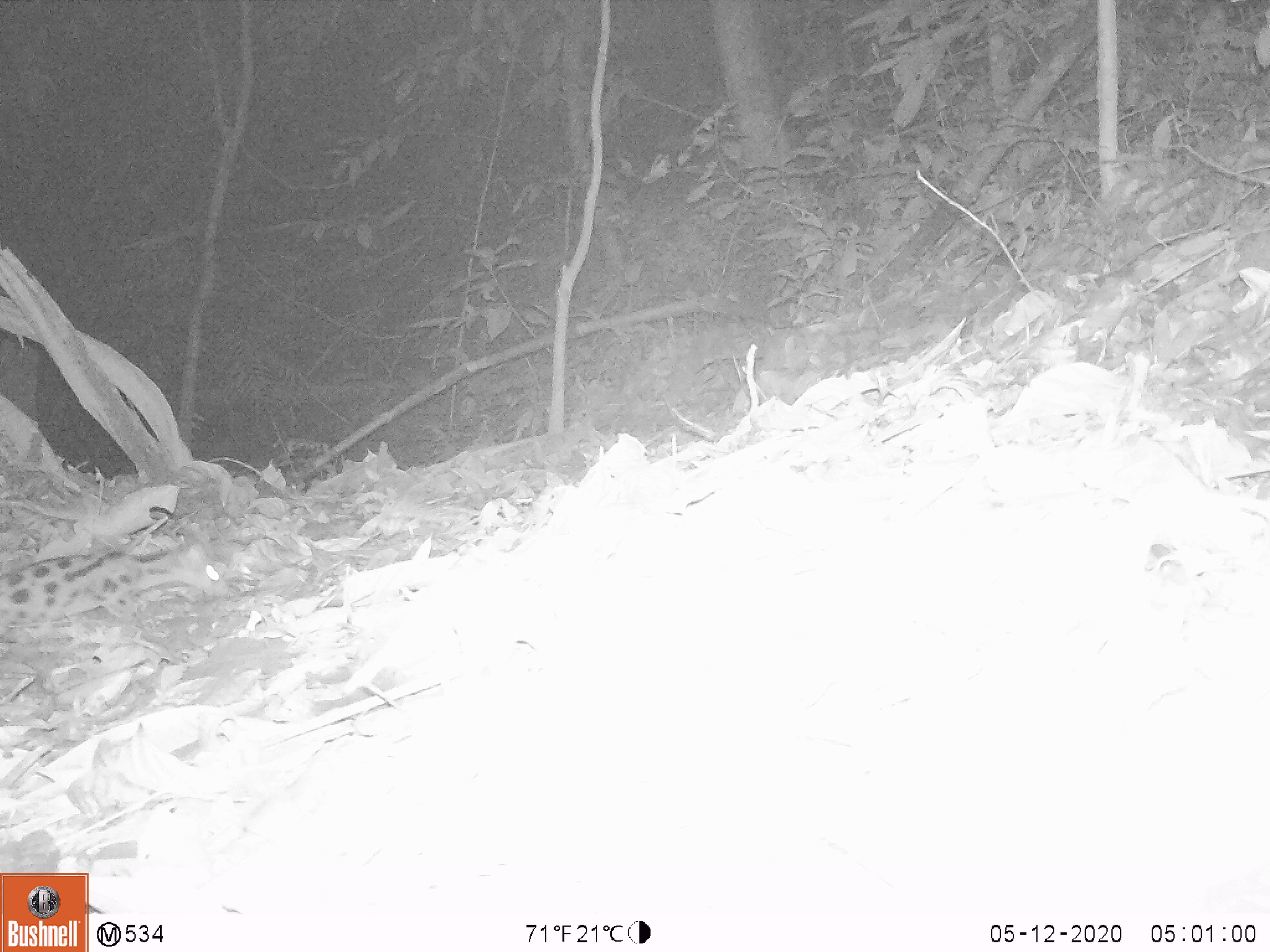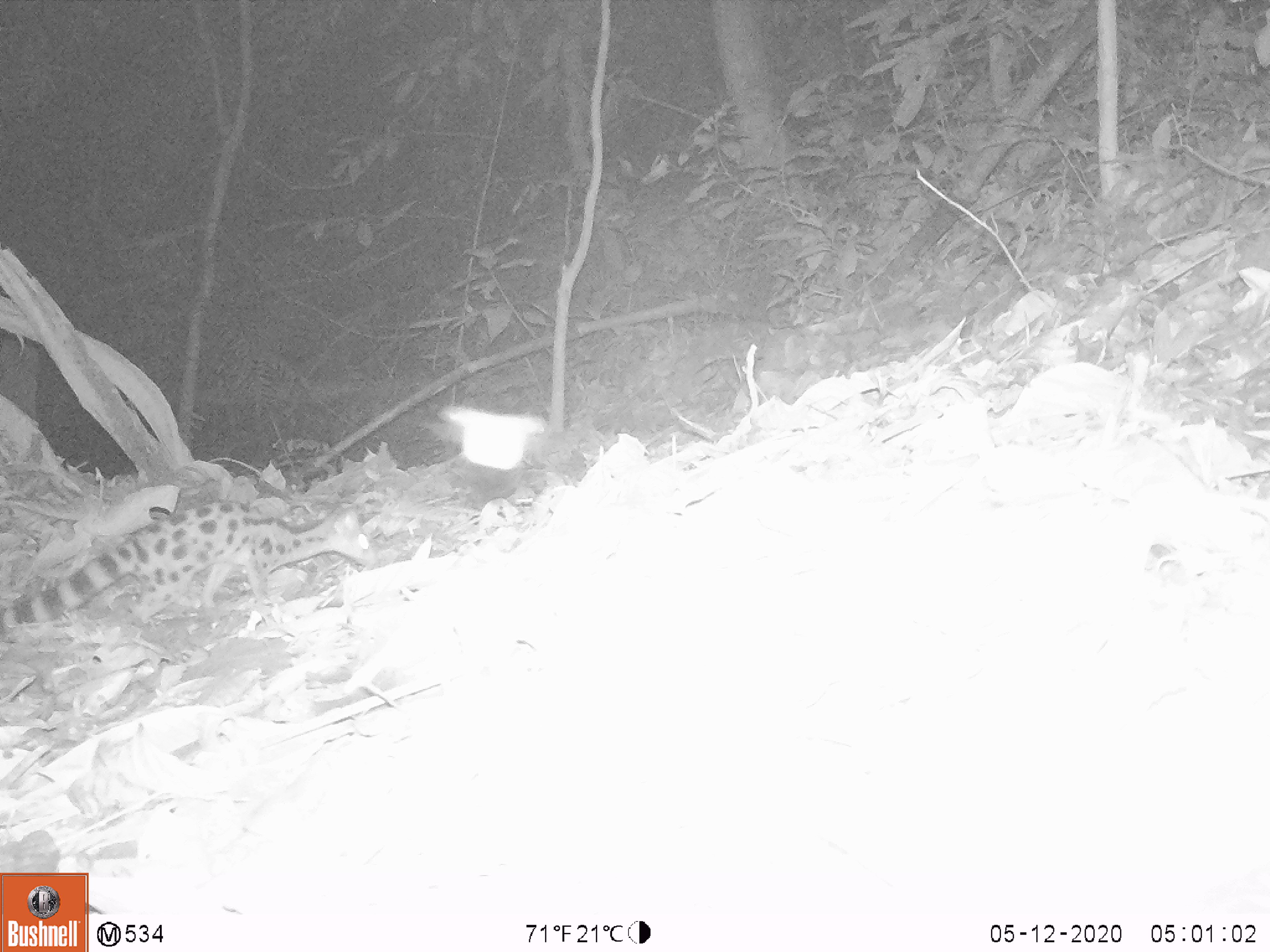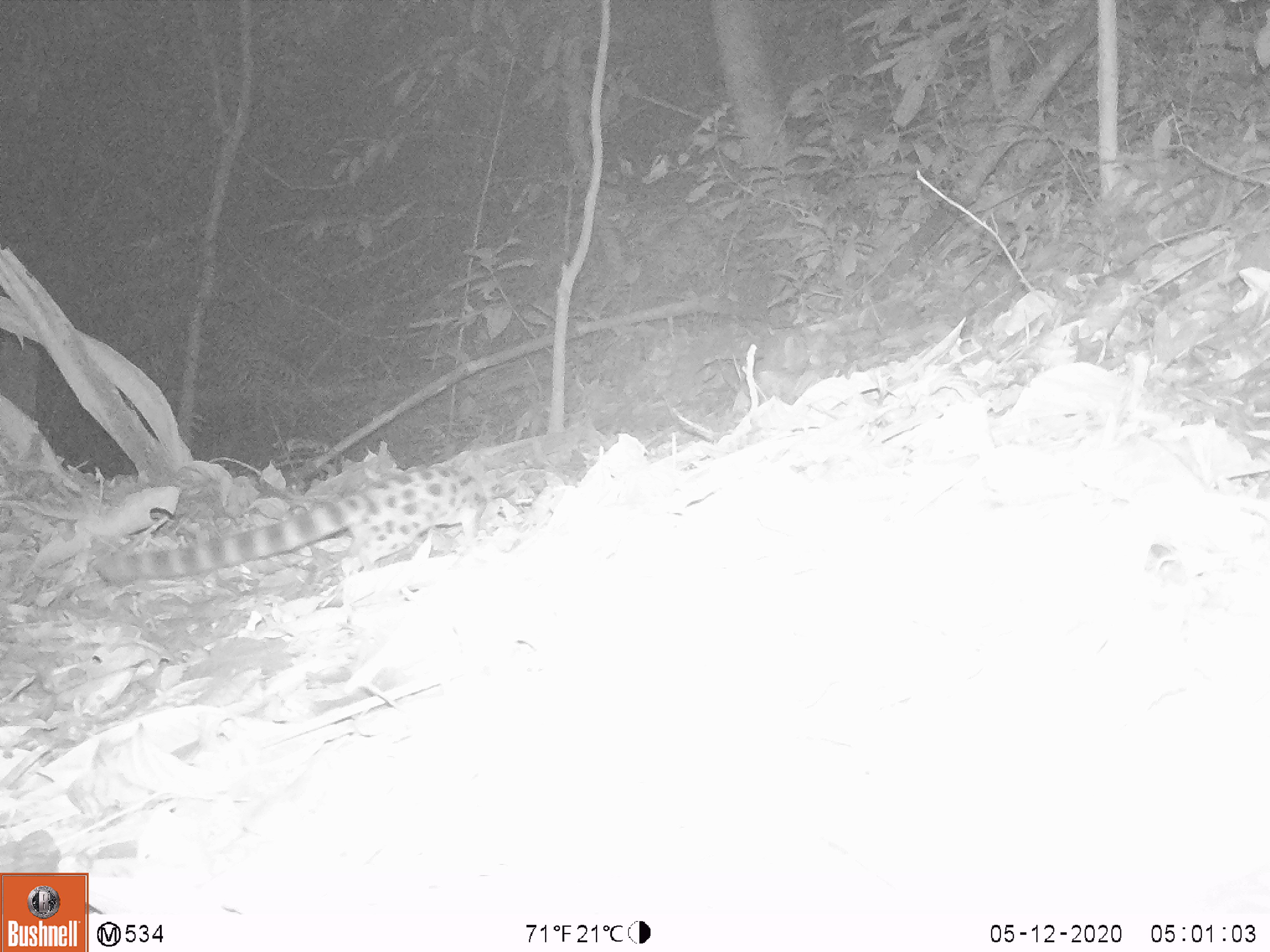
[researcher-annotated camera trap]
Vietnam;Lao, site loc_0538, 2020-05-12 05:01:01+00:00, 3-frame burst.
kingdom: Animalia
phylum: Chordata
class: Mammalia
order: Carnivora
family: Prionodontidae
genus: Prionodon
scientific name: Prionodon pardicolor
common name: spotted linsang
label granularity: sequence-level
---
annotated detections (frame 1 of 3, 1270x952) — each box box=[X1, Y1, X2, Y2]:
spotted linsang: box=[0, 542, 231, 634]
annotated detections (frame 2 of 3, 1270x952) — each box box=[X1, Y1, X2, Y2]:
spotted linsang: box=[0, 496, 380, 626]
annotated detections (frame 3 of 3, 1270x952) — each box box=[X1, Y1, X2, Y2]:
spotted linsang: box=[92, 462, 486, 586]